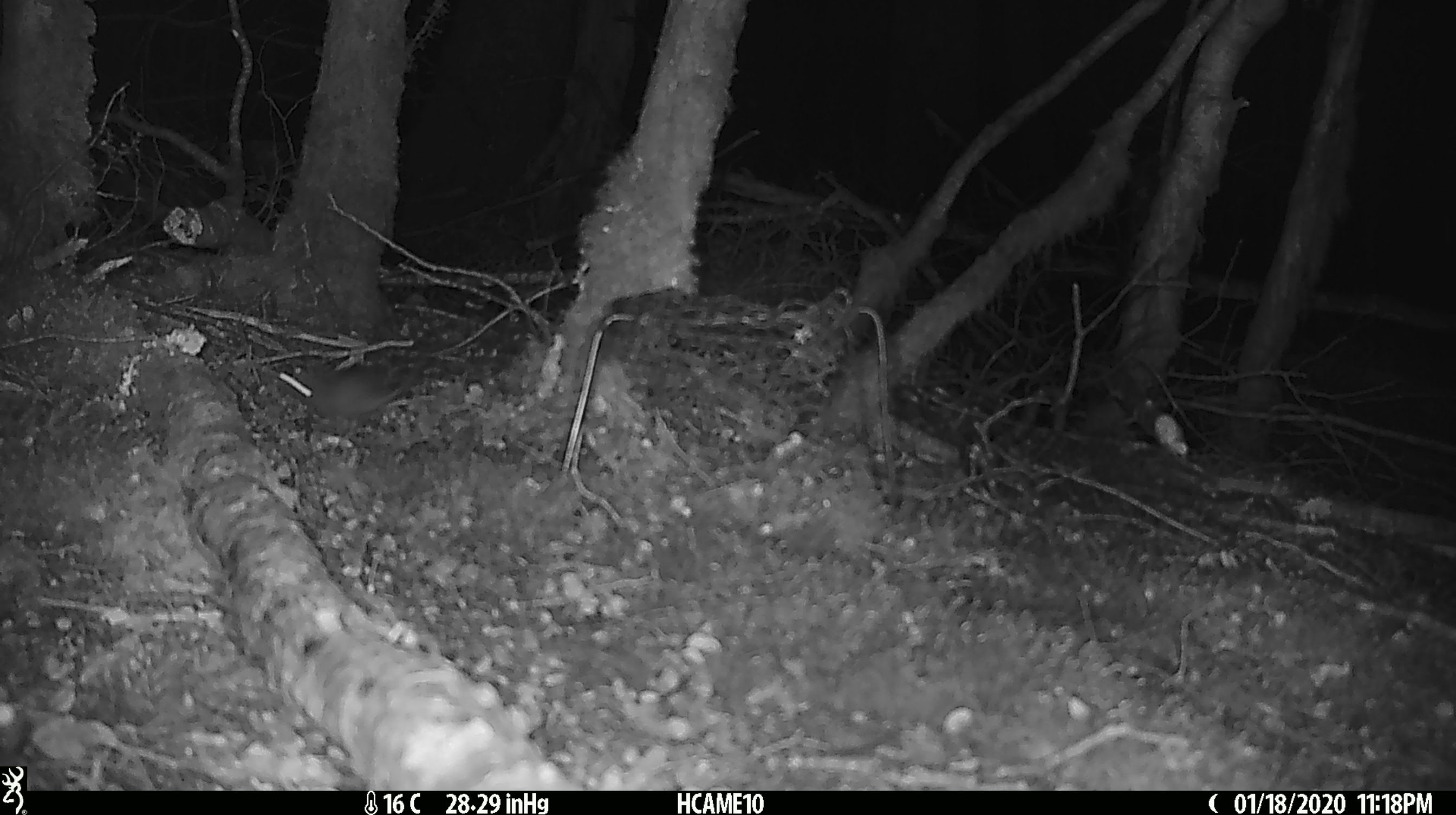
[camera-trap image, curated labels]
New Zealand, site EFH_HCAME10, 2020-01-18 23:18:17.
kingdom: Animalia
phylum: Chordata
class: Mammalia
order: Rodentia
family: Muridae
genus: Mus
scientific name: Mus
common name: mouse